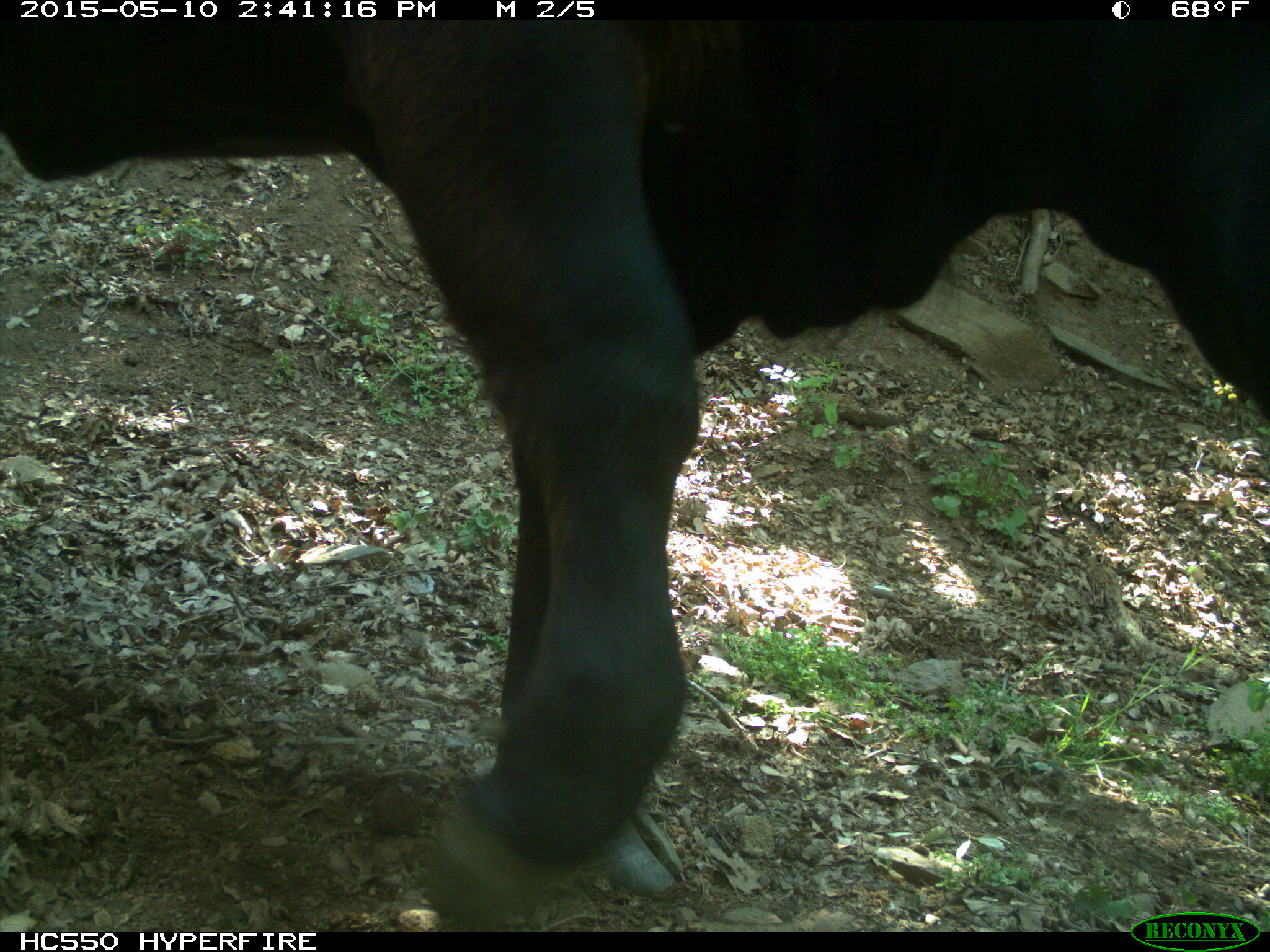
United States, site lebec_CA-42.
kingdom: Animalia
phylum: Chordata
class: Mammalia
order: Artiodactyla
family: Bovidae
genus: Bos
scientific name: Bos taurus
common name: domestic cow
Bos taurus (domestic cow).